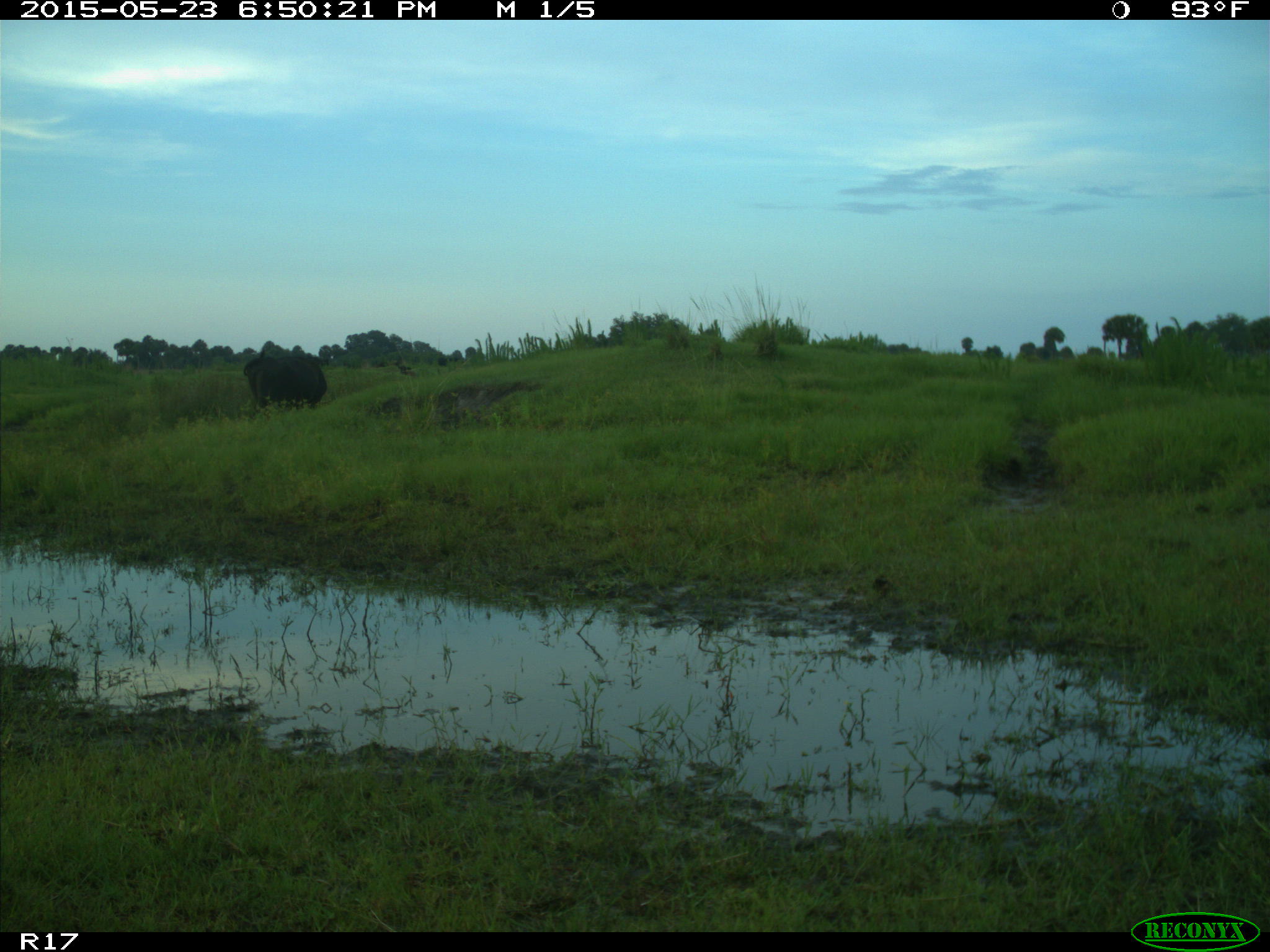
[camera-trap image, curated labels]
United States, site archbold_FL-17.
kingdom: Animalia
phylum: Chordata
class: Mammalia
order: Artiodactyla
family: Bovidae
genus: Bos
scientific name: Bos taurus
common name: domestic cow